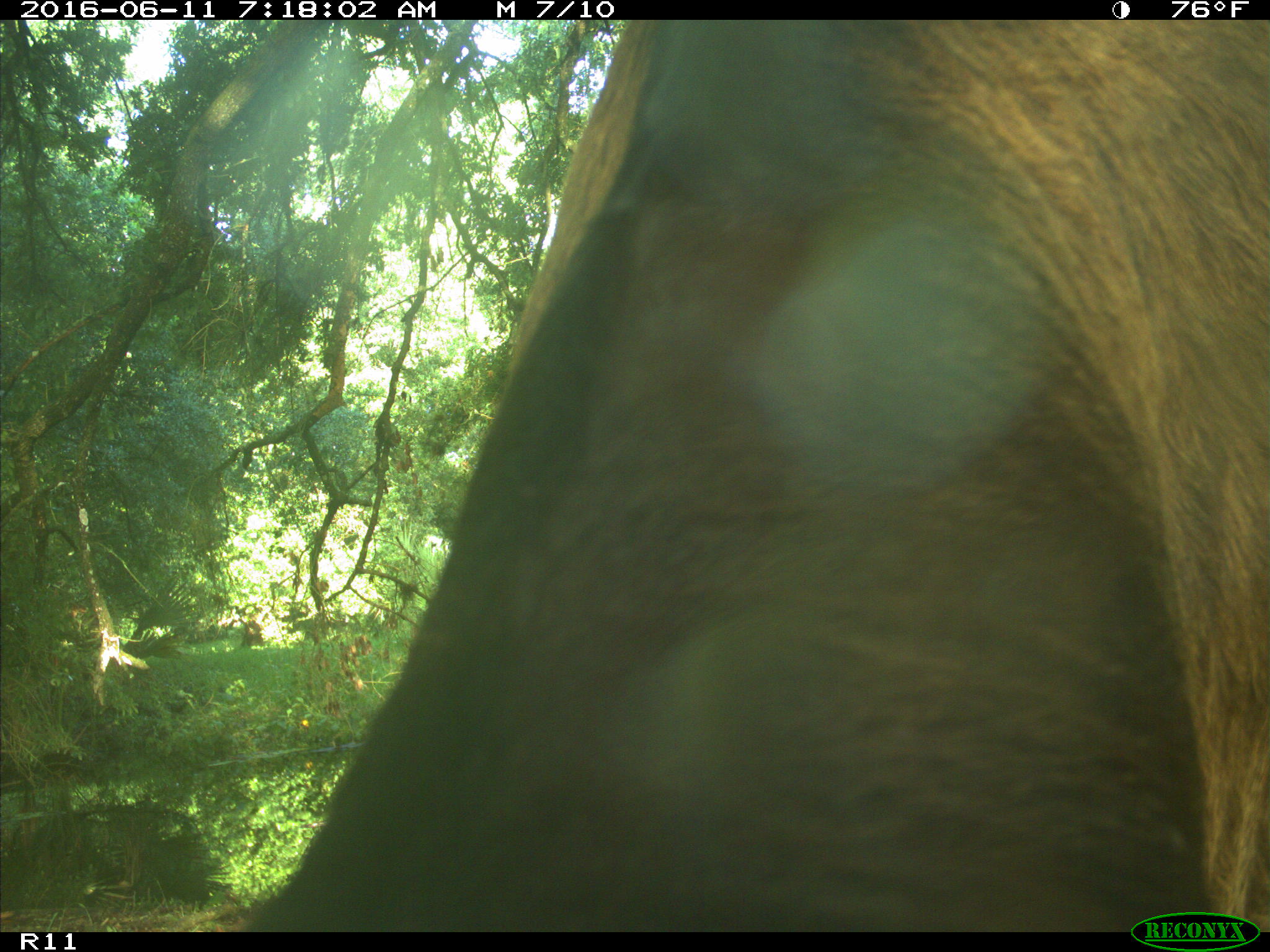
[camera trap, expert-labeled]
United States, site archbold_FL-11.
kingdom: Animalia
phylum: Chordata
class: Mammalia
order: Artiodactyla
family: Bovidae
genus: Bos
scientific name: Bos taurus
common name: domestic cow